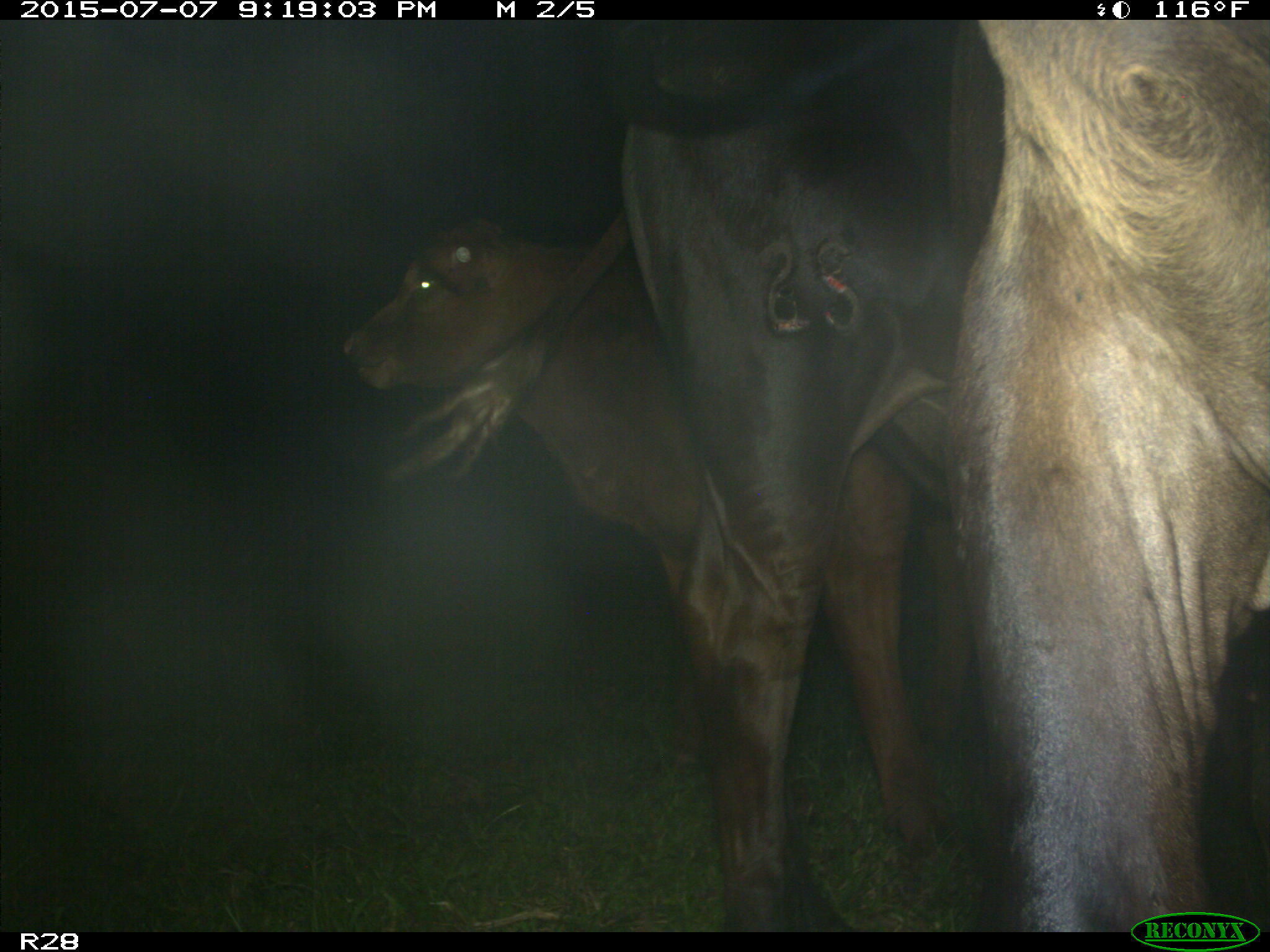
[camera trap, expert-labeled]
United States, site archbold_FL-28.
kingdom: Animalia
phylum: Chordata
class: Mammalia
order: Artiodactyla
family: Bovidae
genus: Bos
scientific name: Bos taurus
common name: domestic cow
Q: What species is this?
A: Bos taurus (domestic cow).